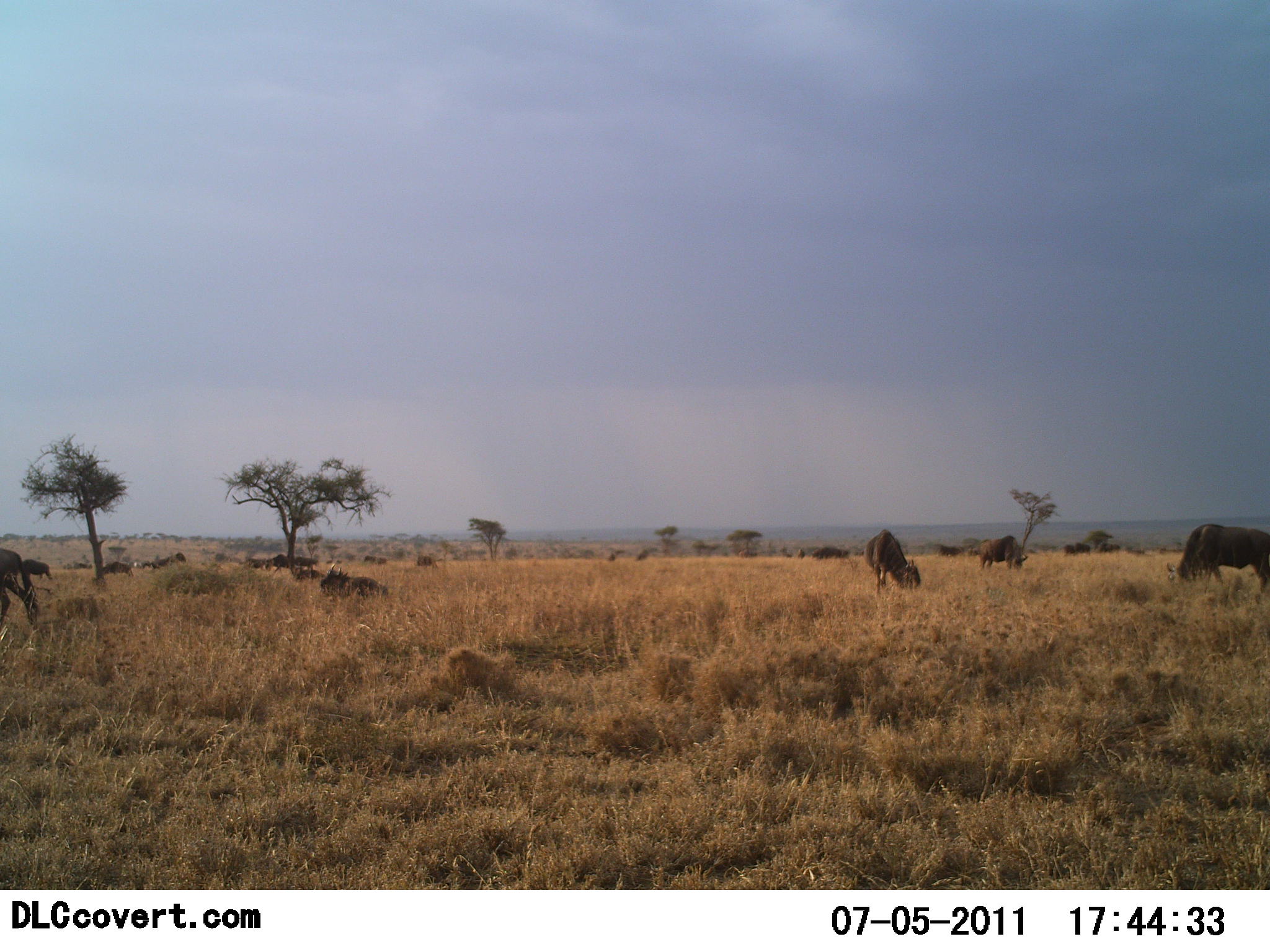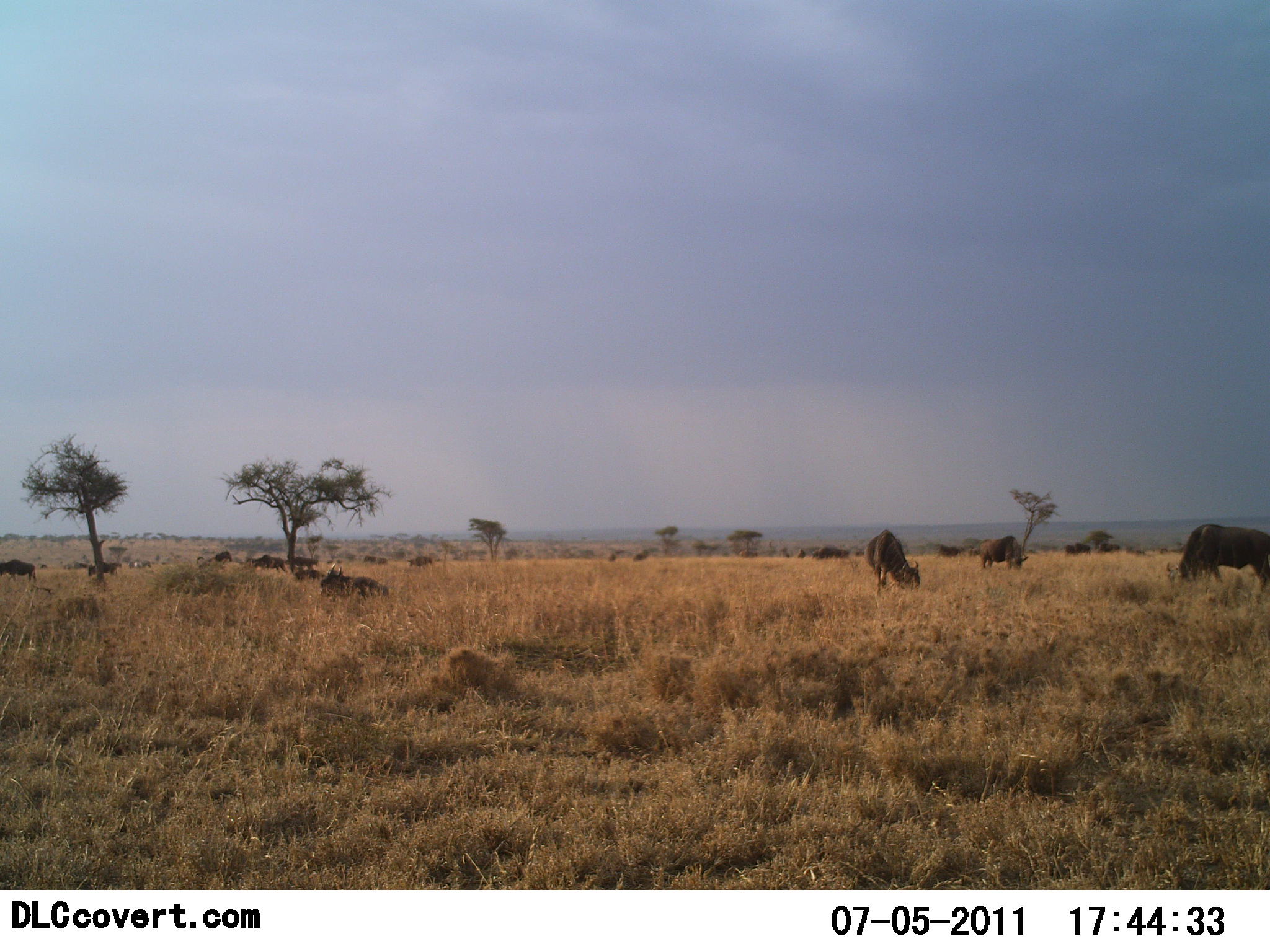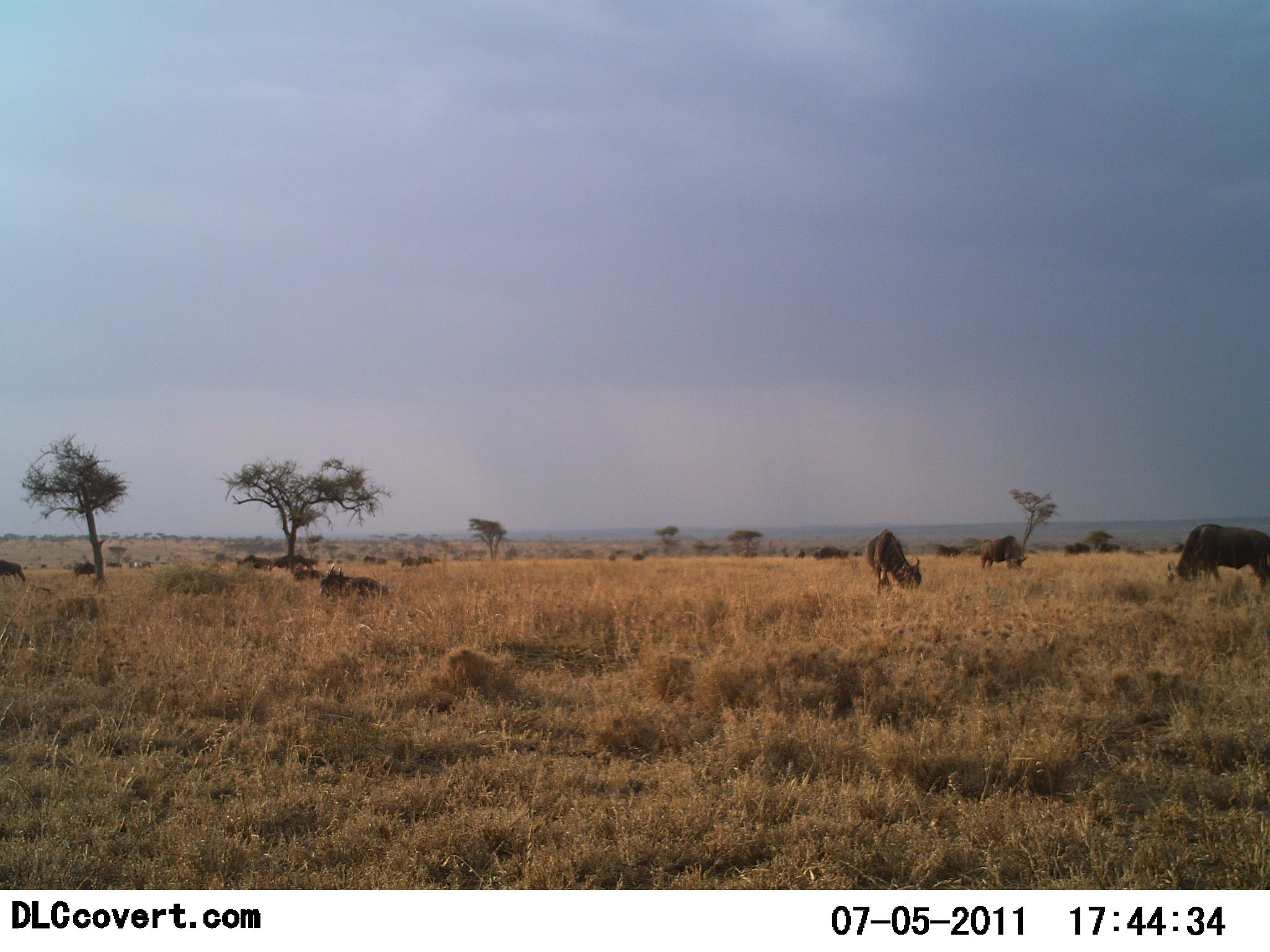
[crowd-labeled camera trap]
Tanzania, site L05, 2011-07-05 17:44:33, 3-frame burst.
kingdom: Animalia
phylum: Chordata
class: Mammalia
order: Artiodactyla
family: Bovidae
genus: Connochaetes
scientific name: Connochaetes taurinus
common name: blue wildebeest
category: wildebeest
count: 11-50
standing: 60%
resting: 40%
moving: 80%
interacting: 10%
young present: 0%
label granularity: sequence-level